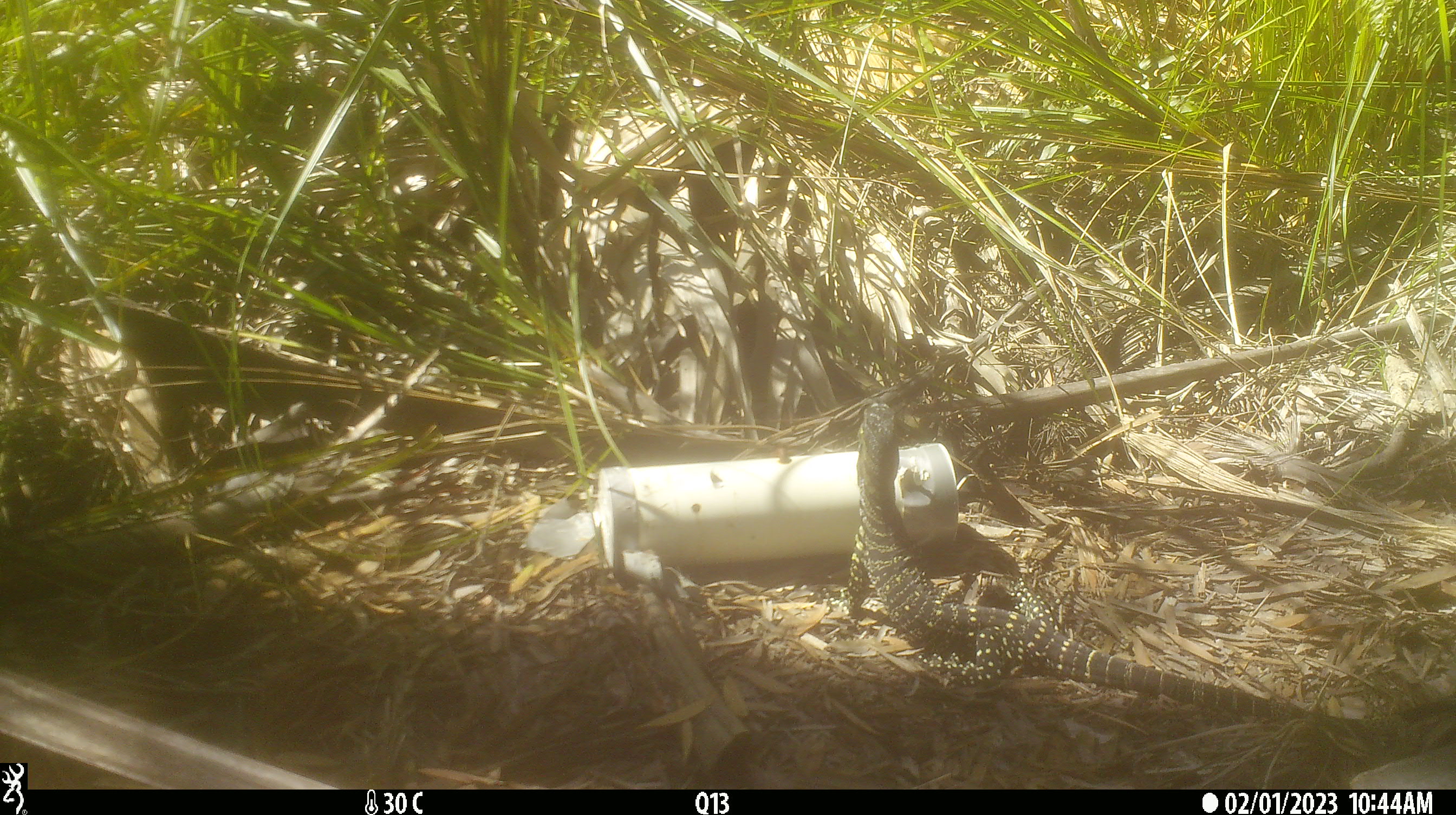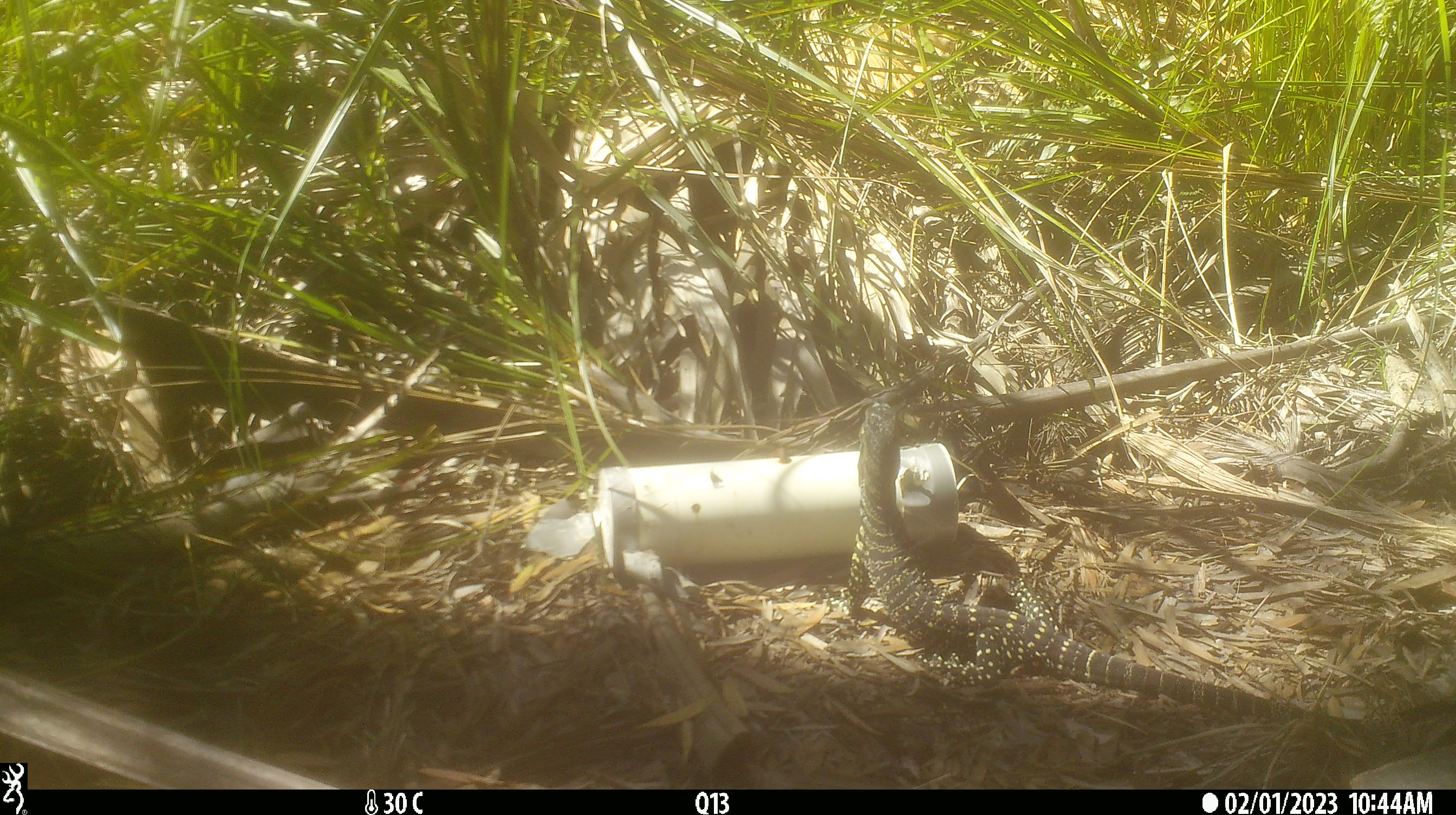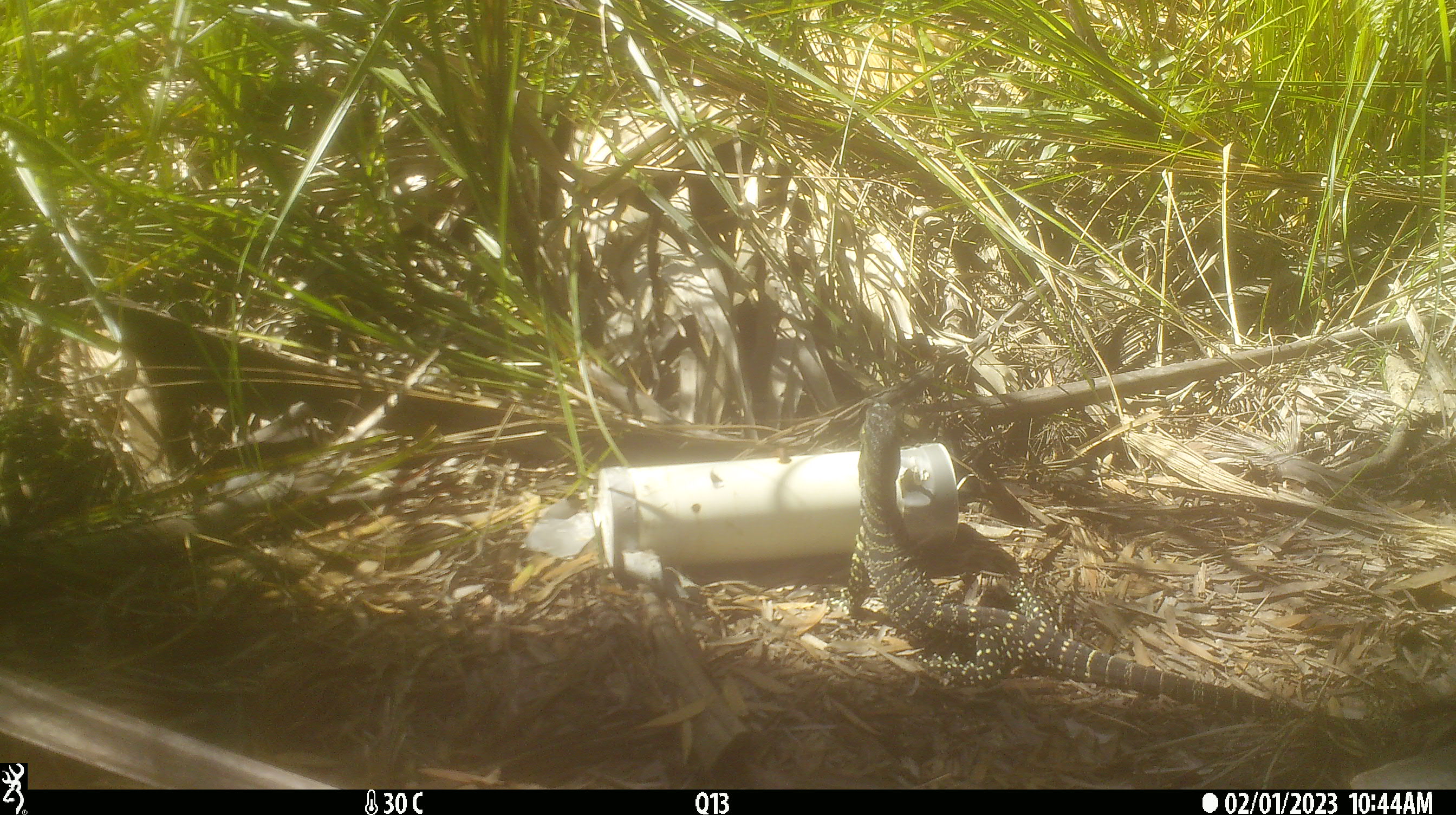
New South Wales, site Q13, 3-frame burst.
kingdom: Animalia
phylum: Chordata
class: Reptilia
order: Squamata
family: Varanidae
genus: Varanus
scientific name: Varanus varius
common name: lace monitor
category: goanna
Goanna (lace monitor) (Varanus varius).